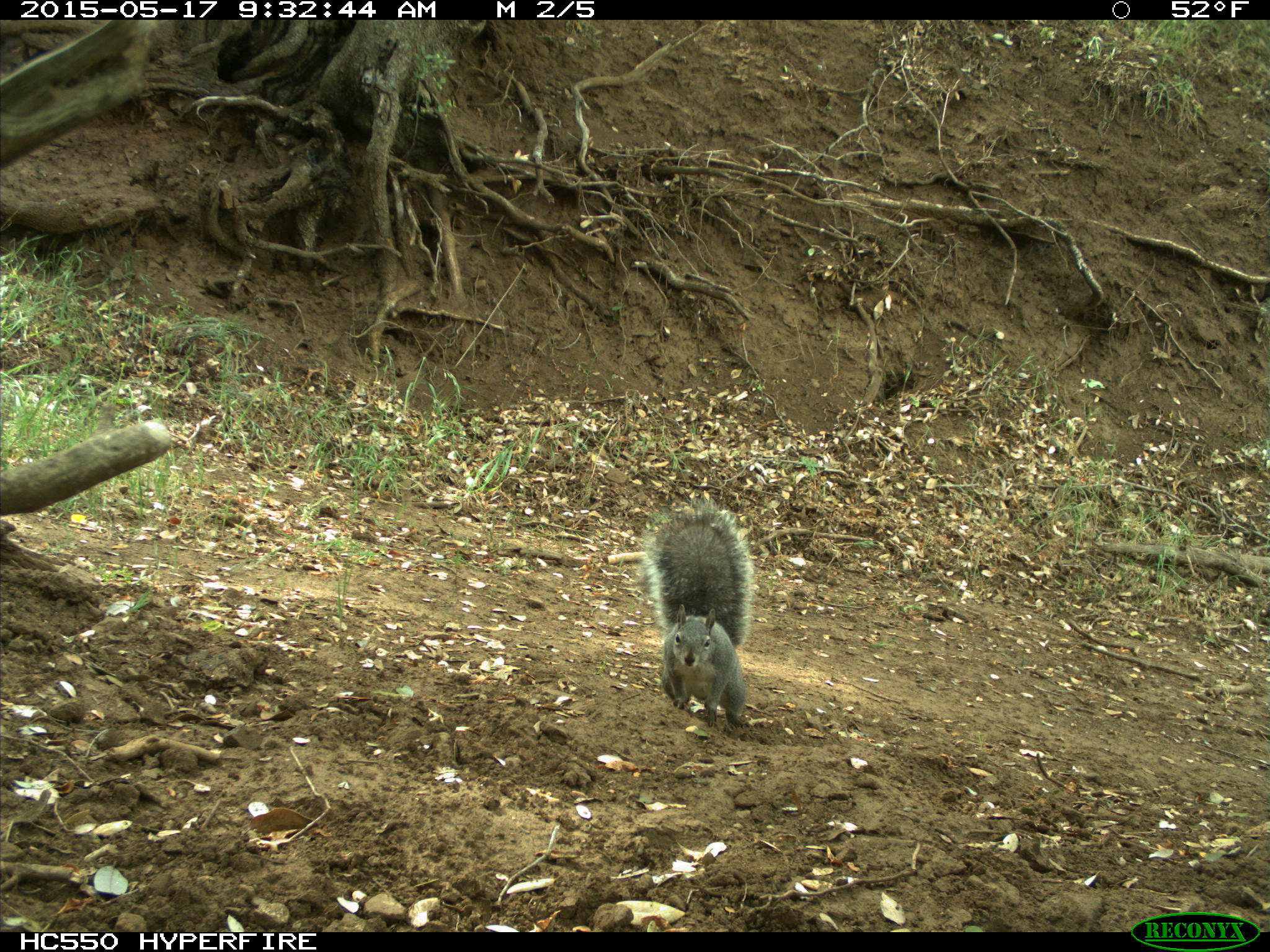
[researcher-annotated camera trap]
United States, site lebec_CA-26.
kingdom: Animalia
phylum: Chordata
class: Mammalia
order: Rodentia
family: Sciuridae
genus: Sciurus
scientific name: Sciurus carolinensis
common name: eastern gray squirrel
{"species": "Sciurus carolinensis (eastern gray squirrel)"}